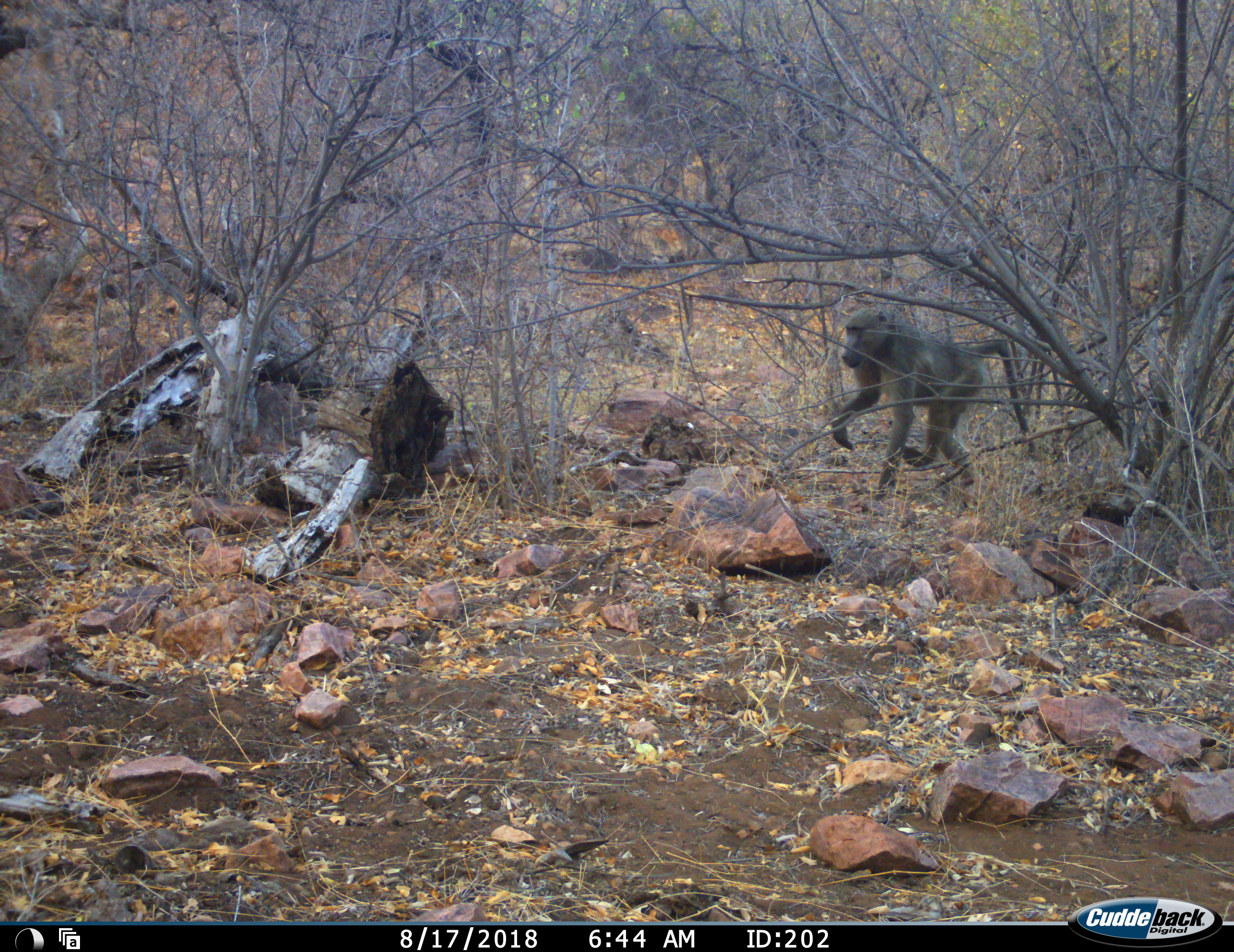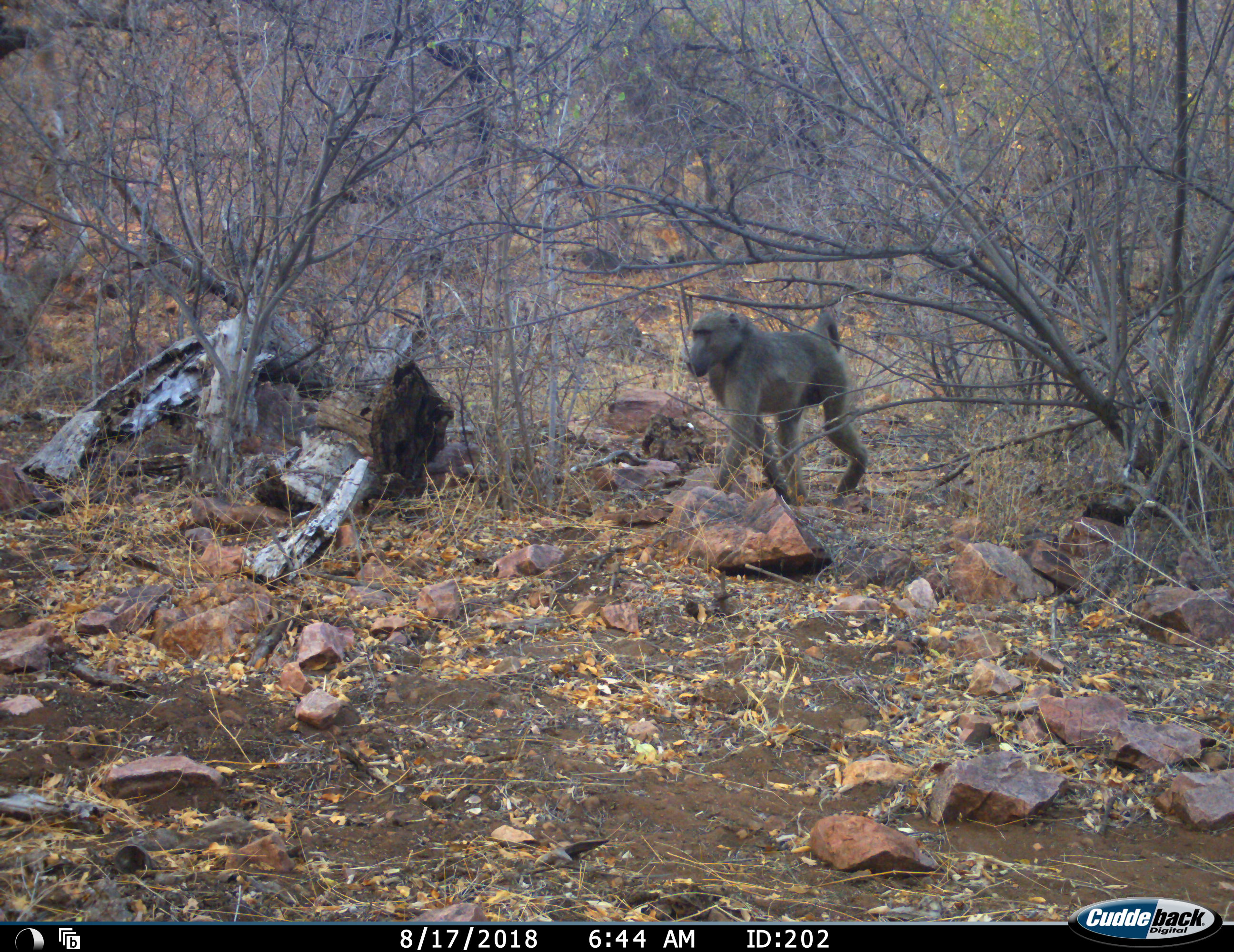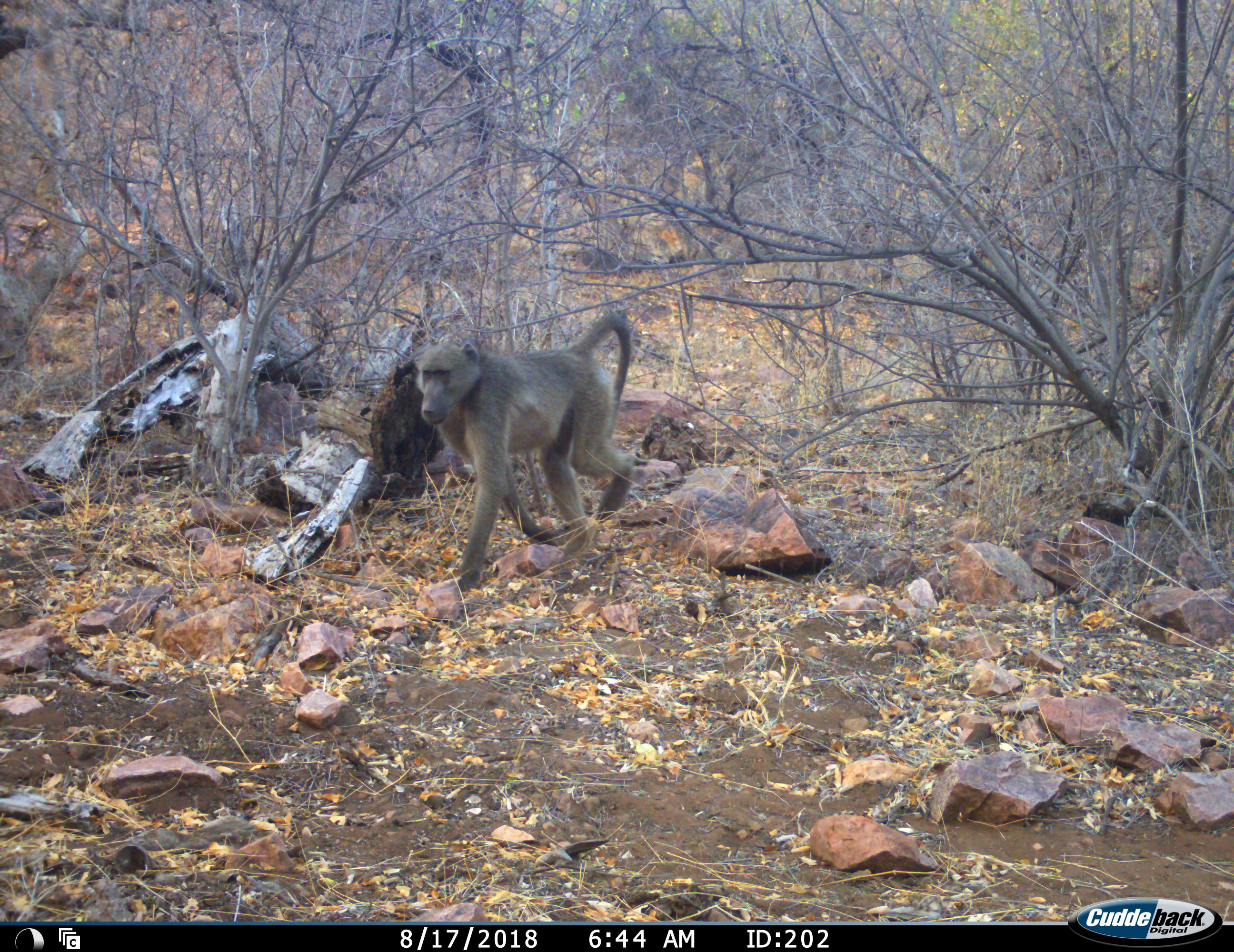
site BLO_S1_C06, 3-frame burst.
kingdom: Animalia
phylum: Chordata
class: Mammalia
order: Primates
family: Cercopithecidae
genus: Papio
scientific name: Papio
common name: baboon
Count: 1.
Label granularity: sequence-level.